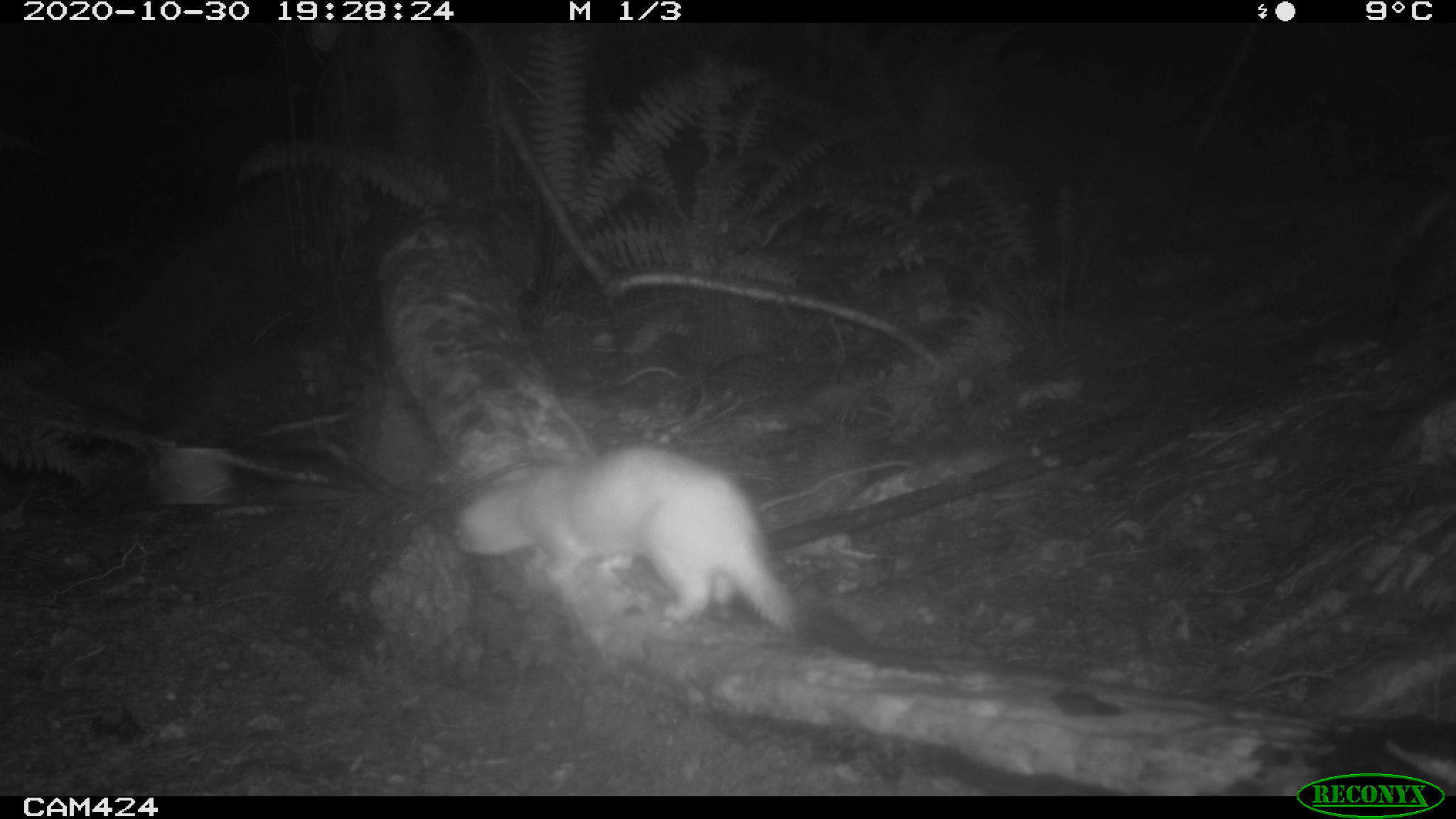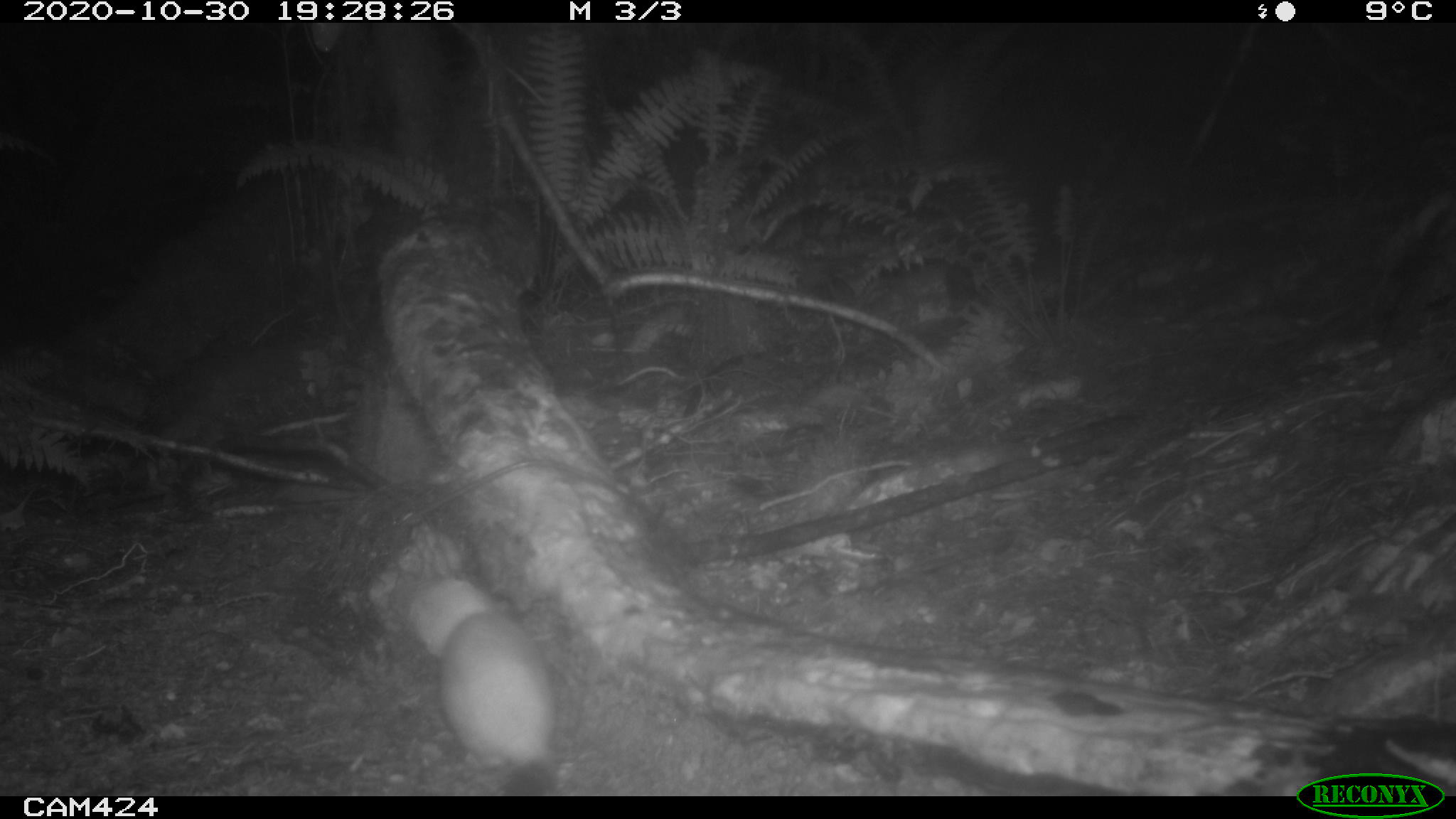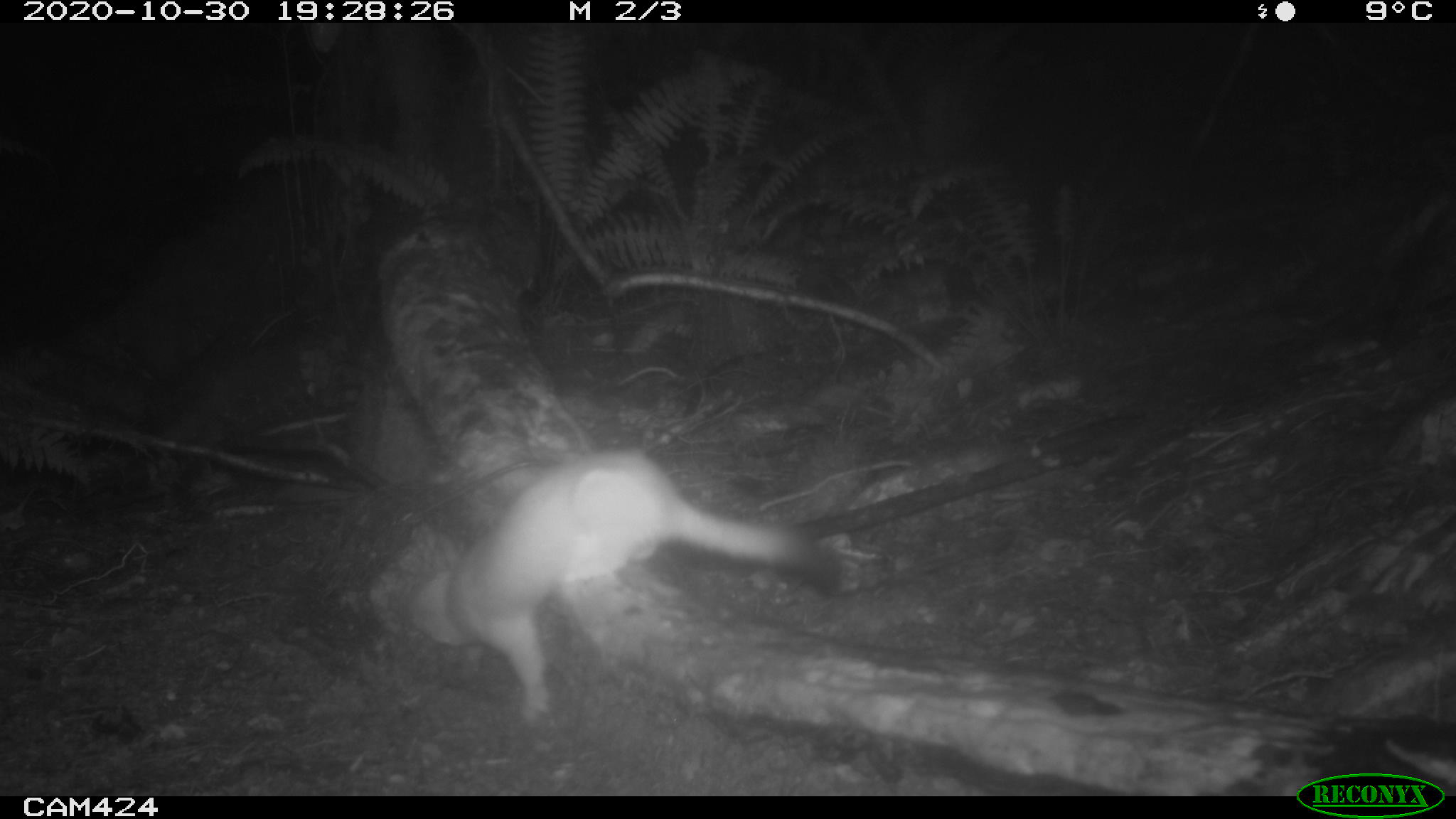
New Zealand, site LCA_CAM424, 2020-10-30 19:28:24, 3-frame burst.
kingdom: Animalia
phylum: Chordata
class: Mammalia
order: Carnivora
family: Mustelidae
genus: Mustela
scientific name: Mustela erminea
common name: stoat